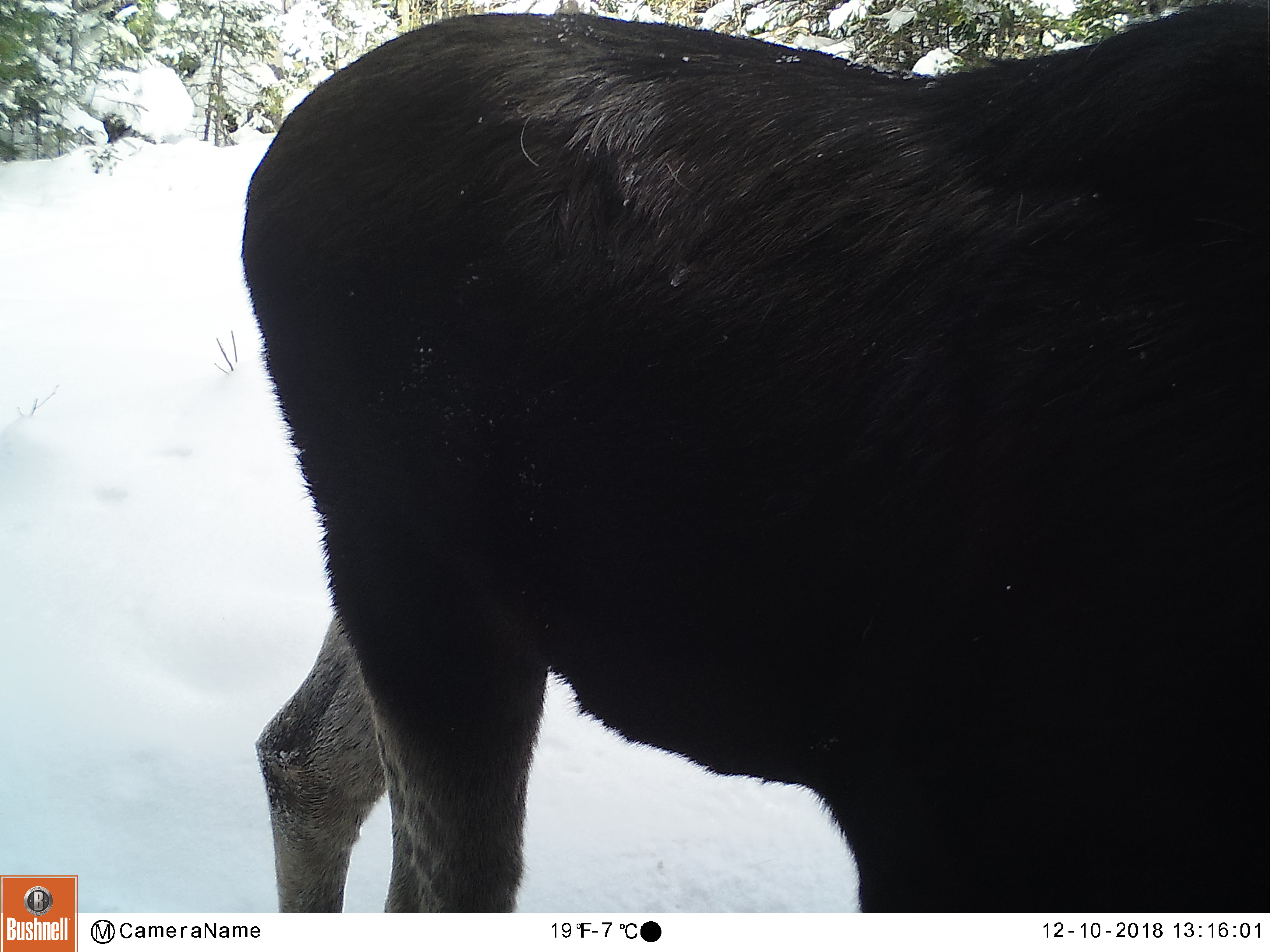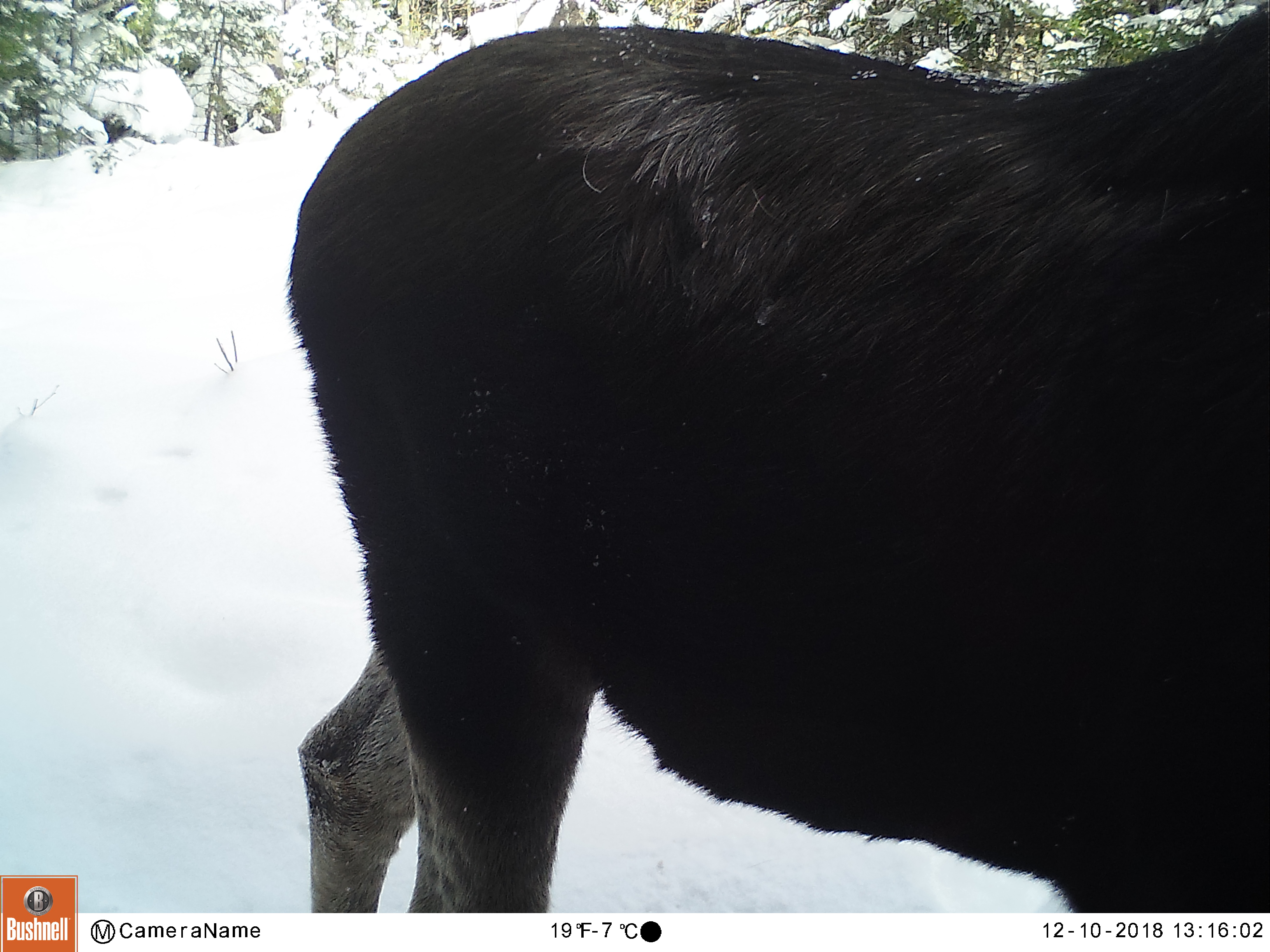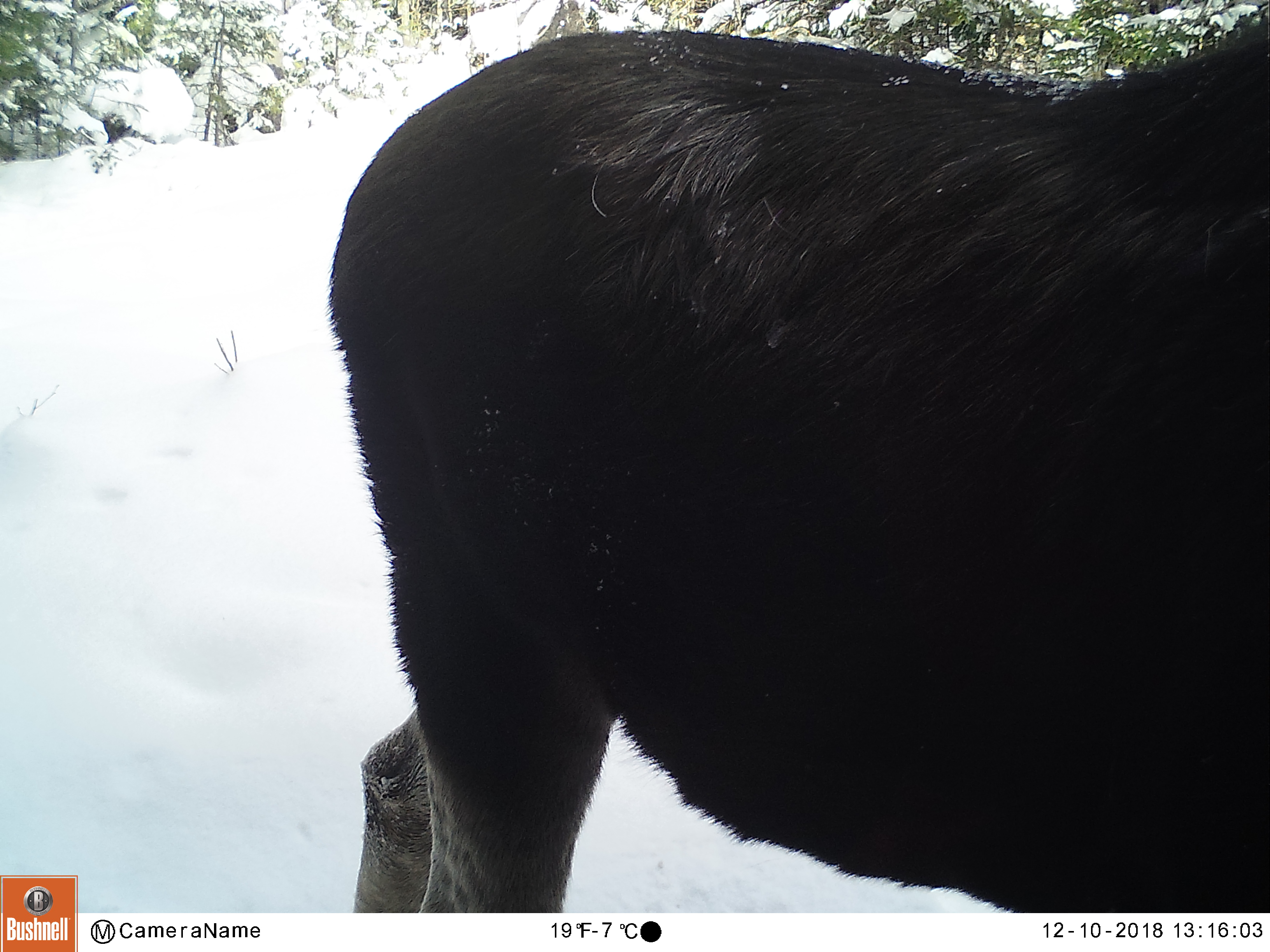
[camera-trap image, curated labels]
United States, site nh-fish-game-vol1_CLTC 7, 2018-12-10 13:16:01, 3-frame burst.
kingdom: Animalia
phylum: Chordata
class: Mammalia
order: Artiodactyla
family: Cervidae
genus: Alces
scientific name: Alces alces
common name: moose